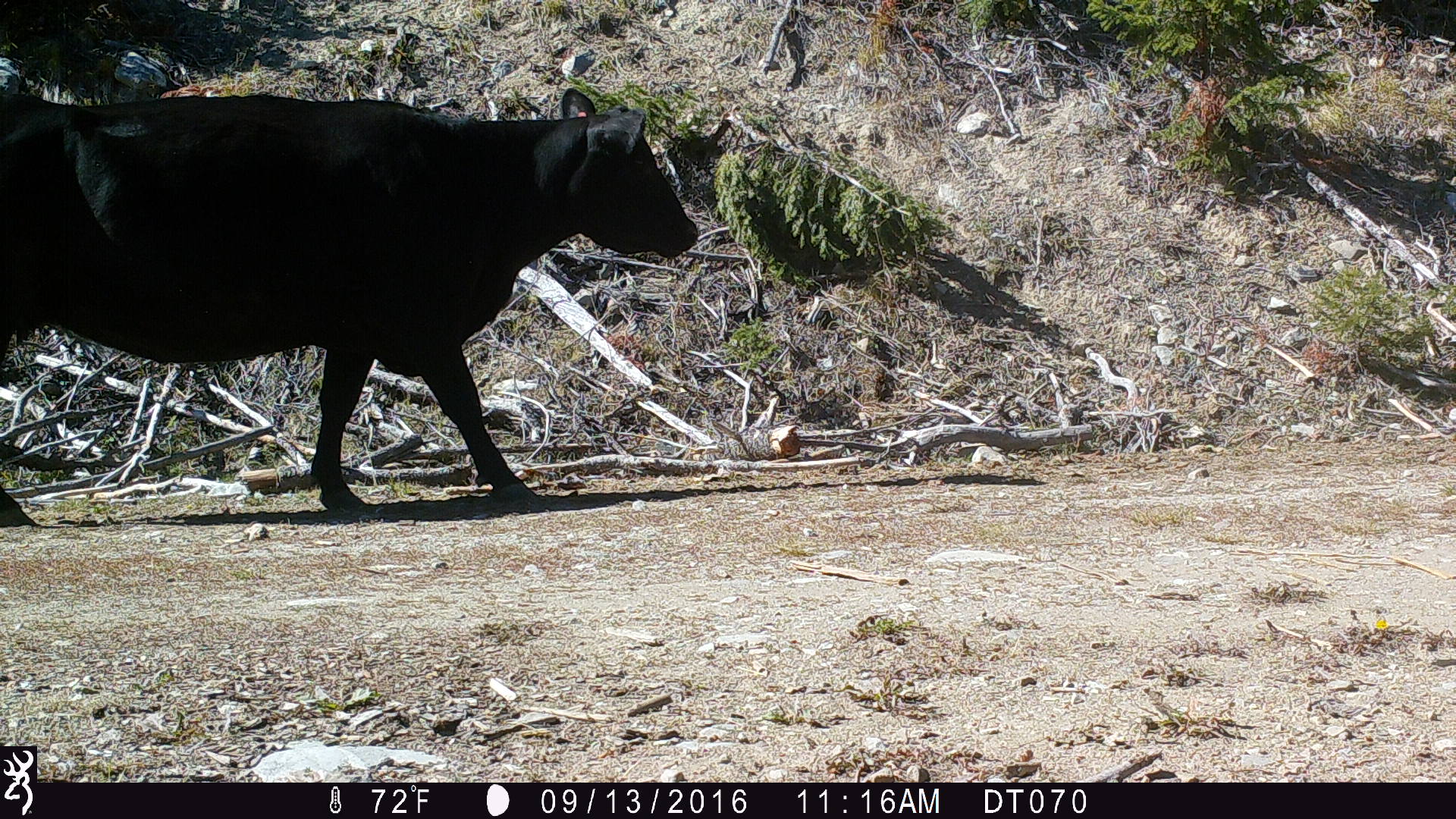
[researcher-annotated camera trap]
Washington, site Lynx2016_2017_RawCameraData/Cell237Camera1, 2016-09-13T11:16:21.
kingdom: Animalia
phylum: Chordata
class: Mammalia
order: Artiodactyla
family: Bovidae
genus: Bos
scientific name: Bos taurus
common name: domestic cattle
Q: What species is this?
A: Domestic cattle (Bos taurus).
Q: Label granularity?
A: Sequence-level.